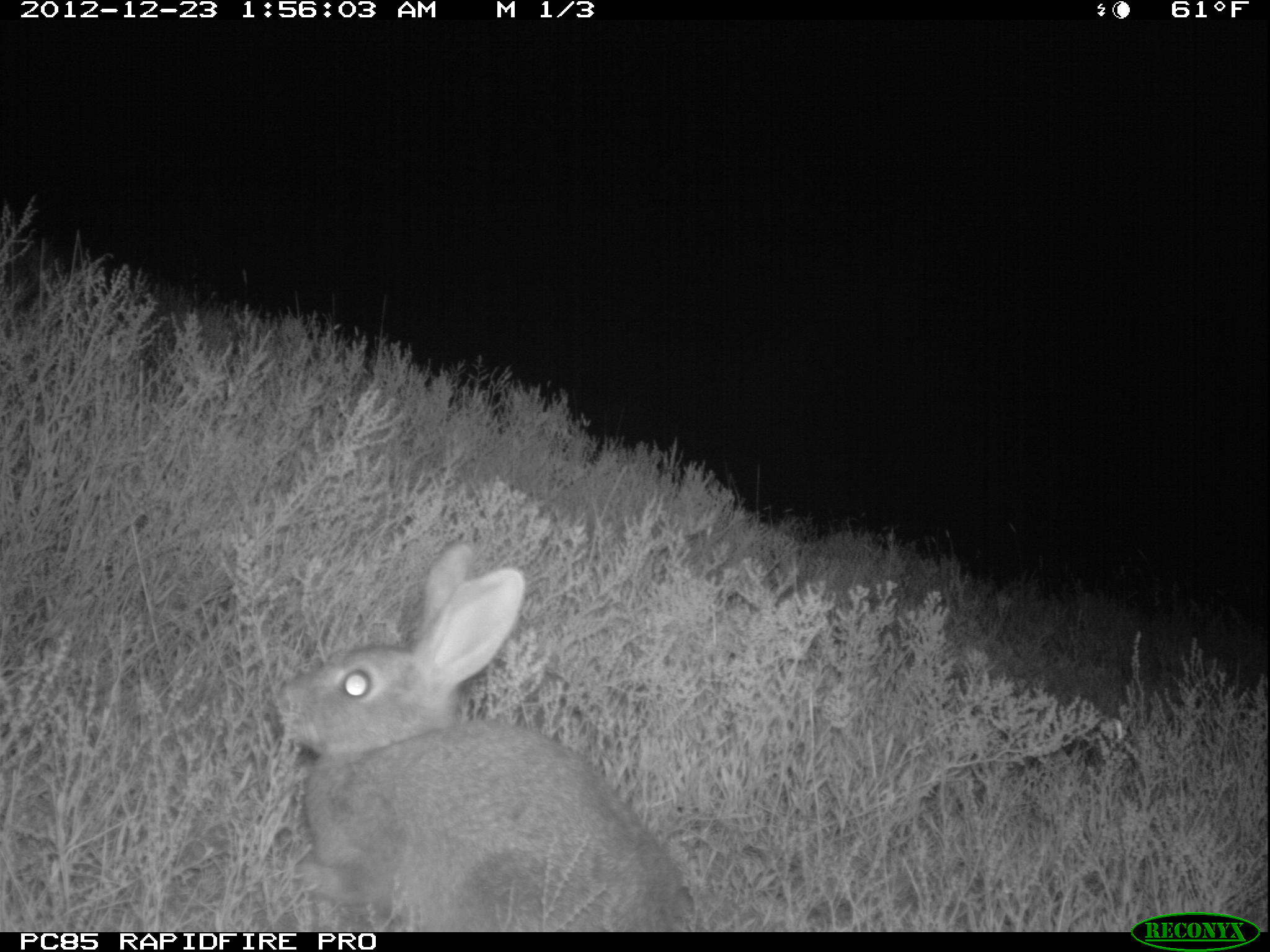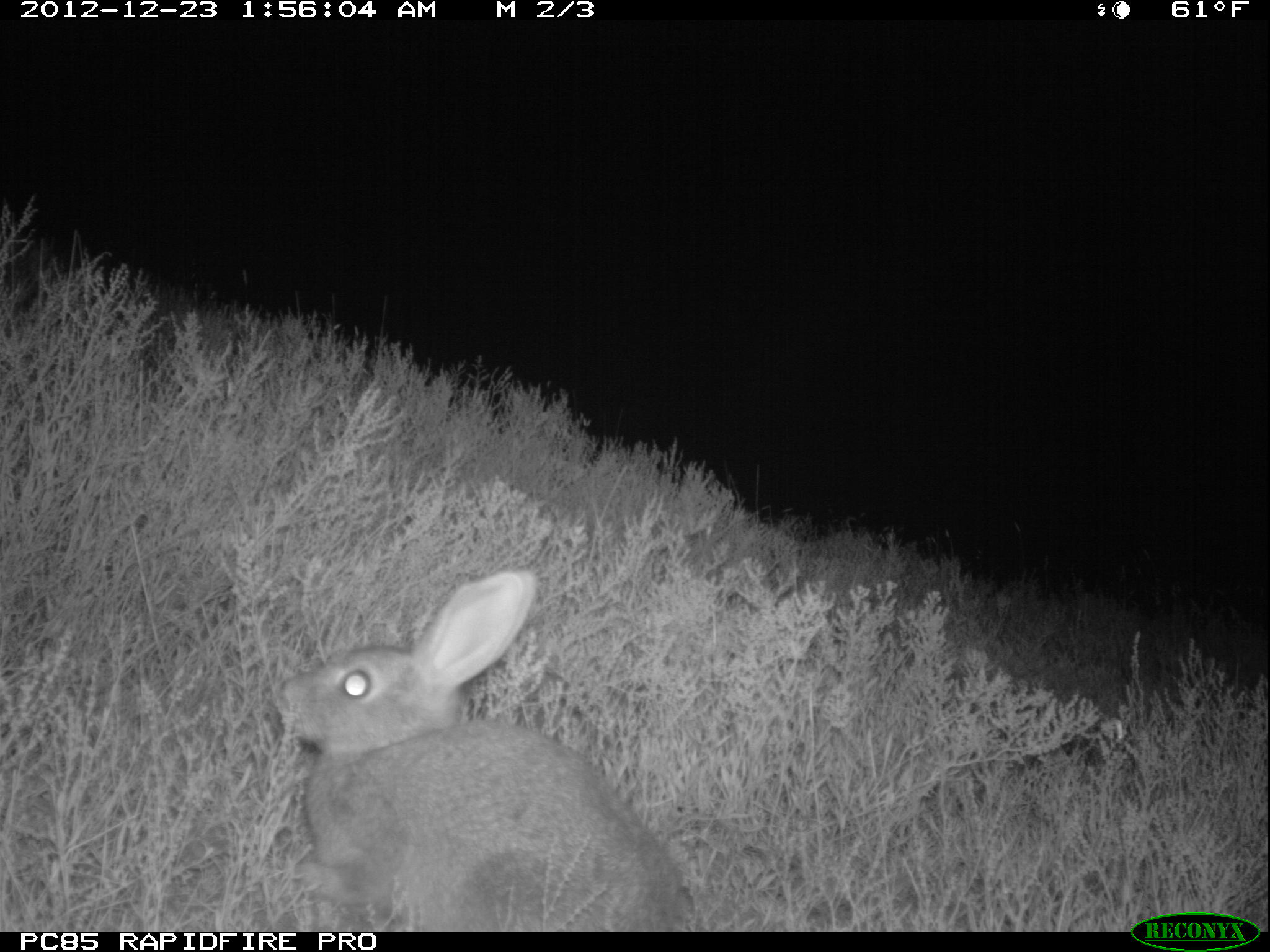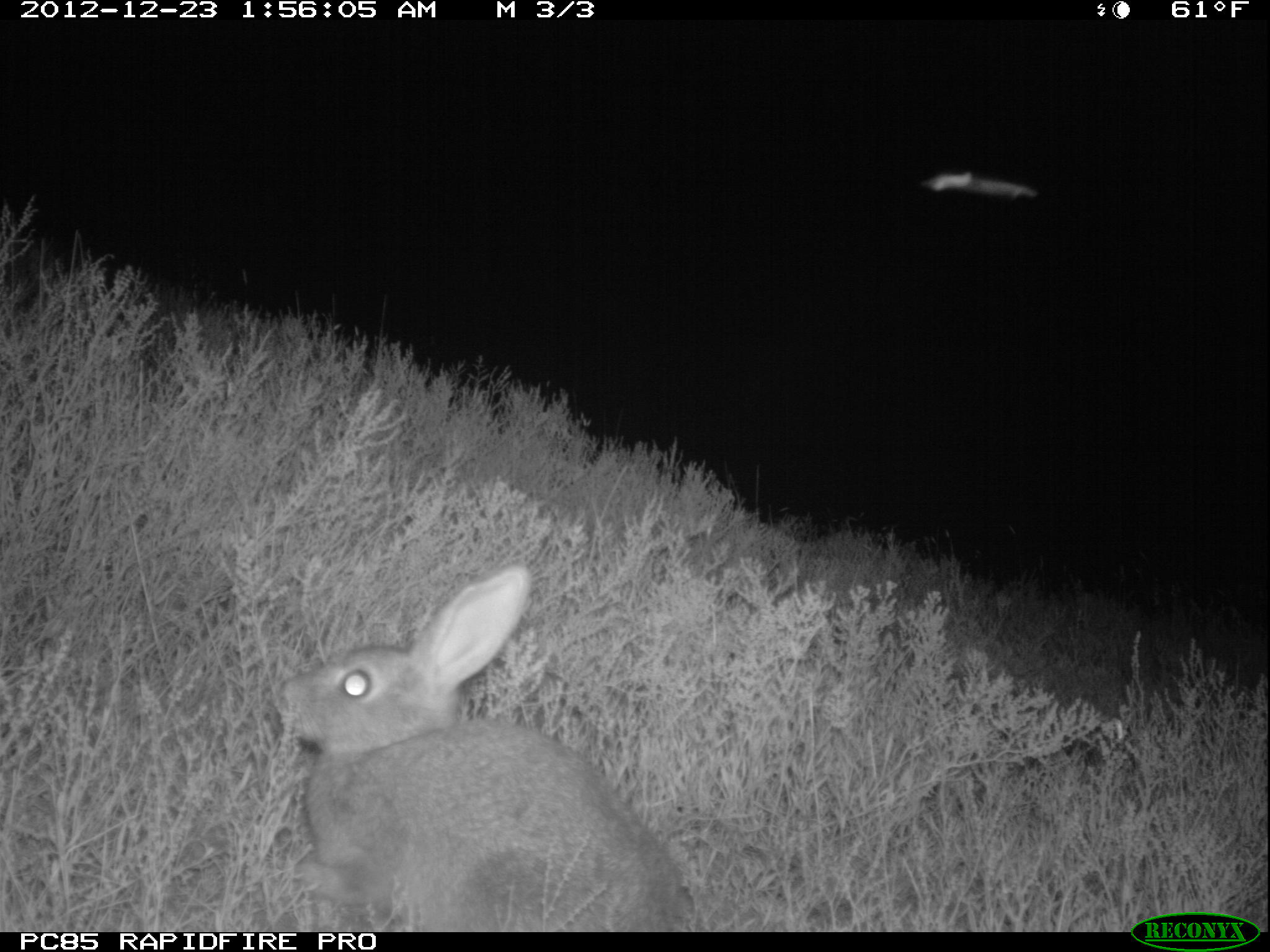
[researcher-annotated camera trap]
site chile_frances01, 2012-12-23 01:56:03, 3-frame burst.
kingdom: Animalia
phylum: Chordata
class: Mammalia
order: Lagomorpha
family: Leporidae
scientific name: Leporidae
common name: rabbits and hares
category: rabbit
Rabbit (rabbits and hares) (Leporidae).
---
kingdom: Animalia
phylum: Chordata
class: Aves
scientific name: Aves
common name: bird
Bird (Aves).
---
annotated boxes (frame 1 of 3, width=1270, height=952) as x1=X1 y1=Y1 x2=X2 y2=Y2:
rabbit: x1=270 y1=538 x2=686 y2=929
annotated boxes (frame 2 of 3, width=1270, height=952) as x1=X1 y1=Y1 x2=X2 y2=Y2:
rabbit: x1=273 y1=569 x2=684 y2=930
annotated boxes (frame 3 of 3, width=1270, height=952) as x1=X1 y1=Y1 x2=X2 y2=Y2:
bird: x1=917 y1=167 x2=1044 y2=208
rabbit: x1=273 y1=564 x2=683 y2=930